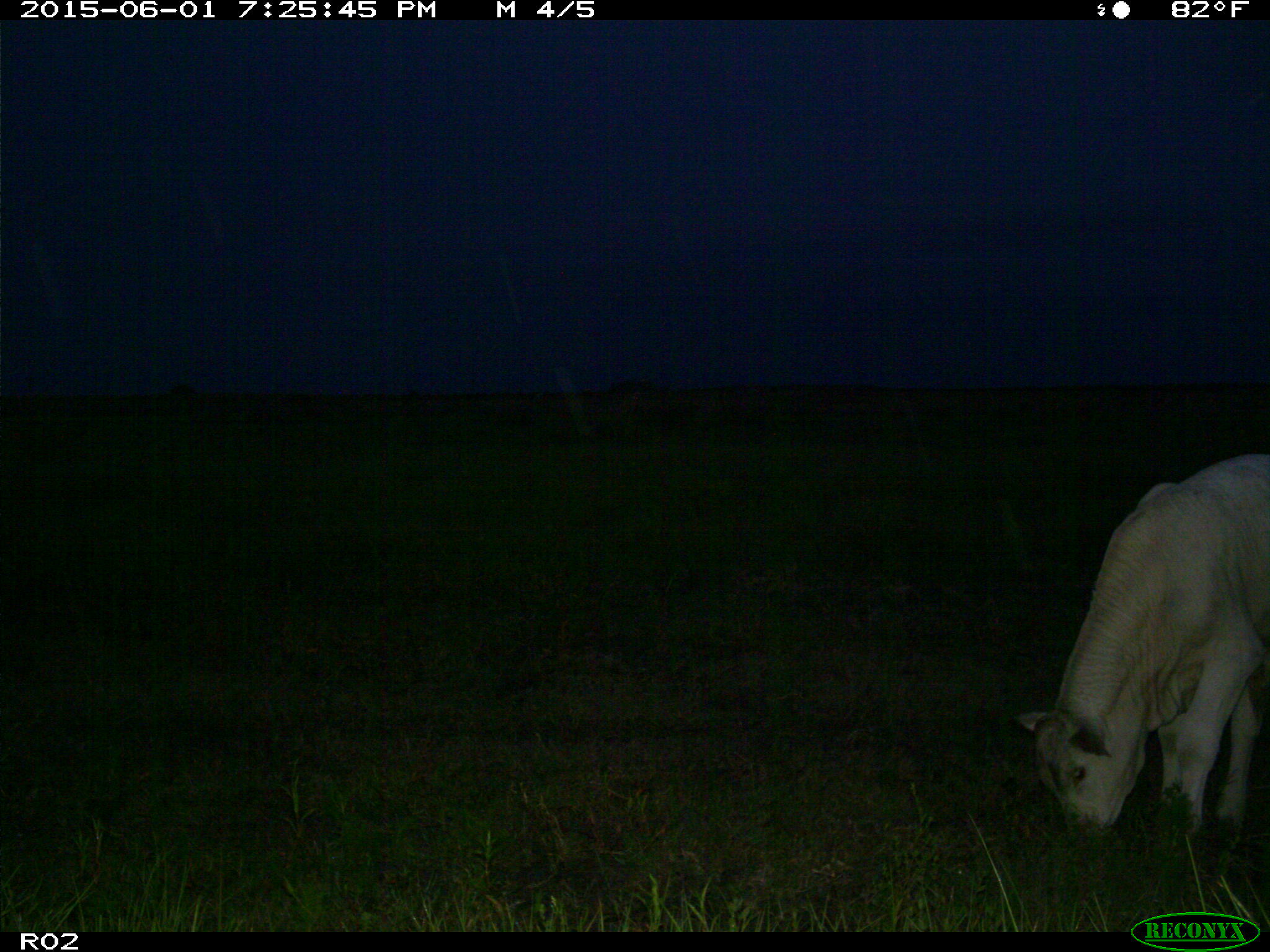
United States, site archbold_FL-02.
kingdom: Animalia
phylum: Chordata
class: Mammalia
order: Artiodactyla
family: Bovidae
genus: Bos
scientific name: Bos taurus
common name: domestic cow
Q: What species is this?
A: Bos taurus (domestic cow).